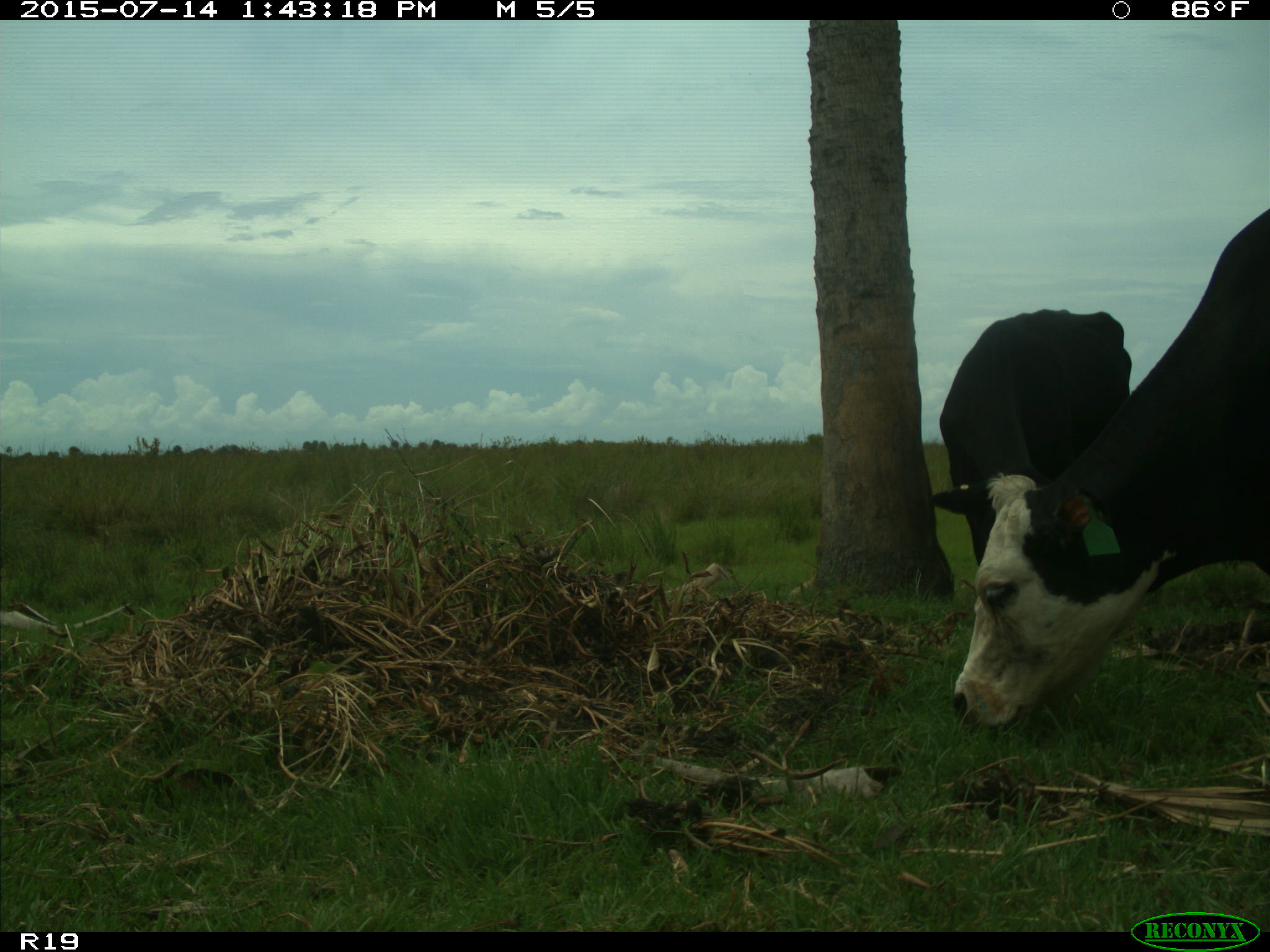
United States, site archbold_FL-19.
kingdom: Animalia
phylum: Chordata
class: Mammalia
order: Artiodactyla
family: Bovidae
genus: Bos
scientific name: Bos taurus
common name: domestic cow